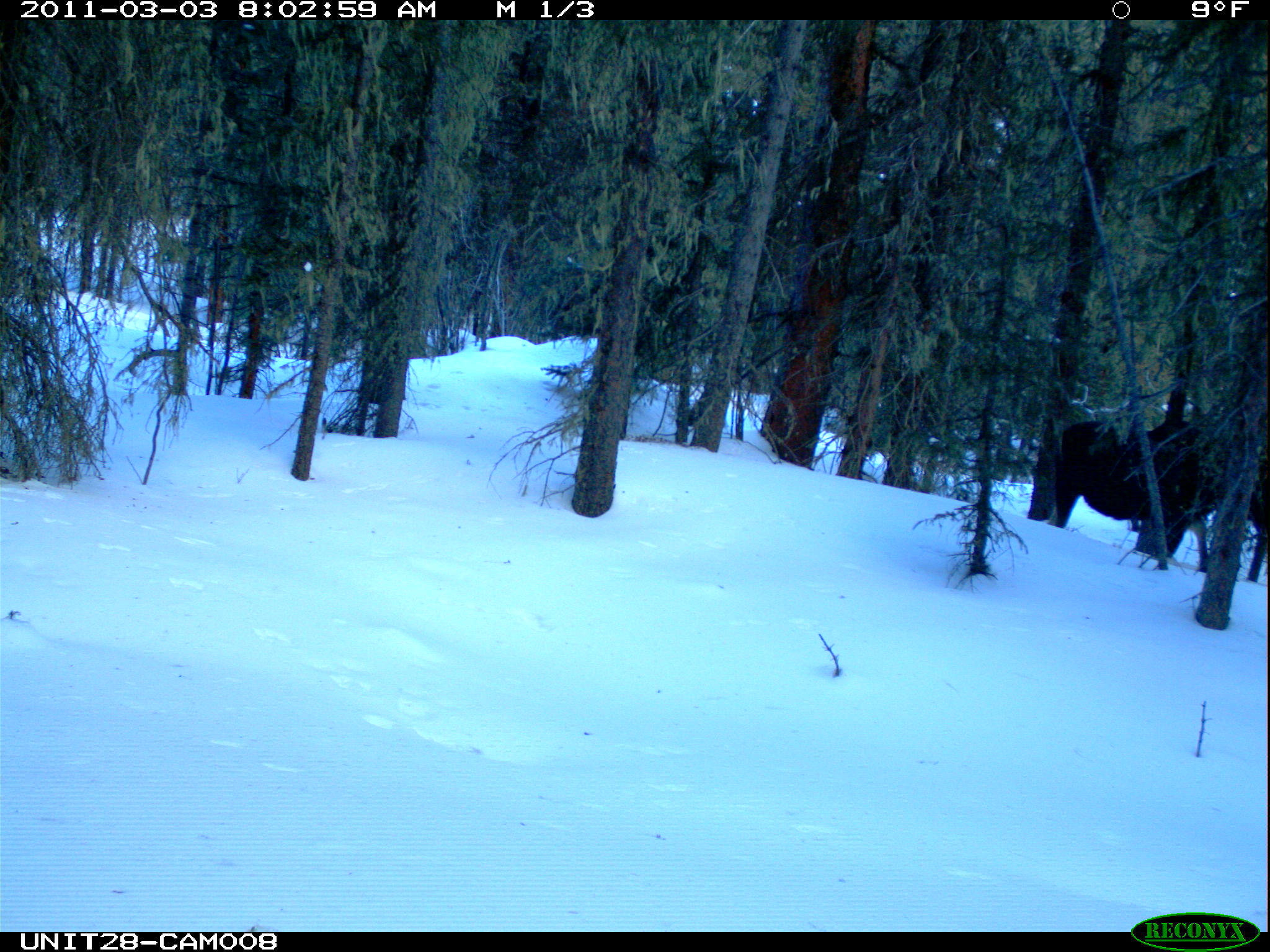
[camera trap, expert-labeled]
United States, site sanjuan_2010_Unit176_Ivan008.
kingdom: Animalia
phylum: Chordata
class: Mammalia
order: Artiodactyla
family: Cervidae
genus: Alces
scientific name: Alces alces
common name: moose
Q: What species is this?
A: Alces alces (moose).